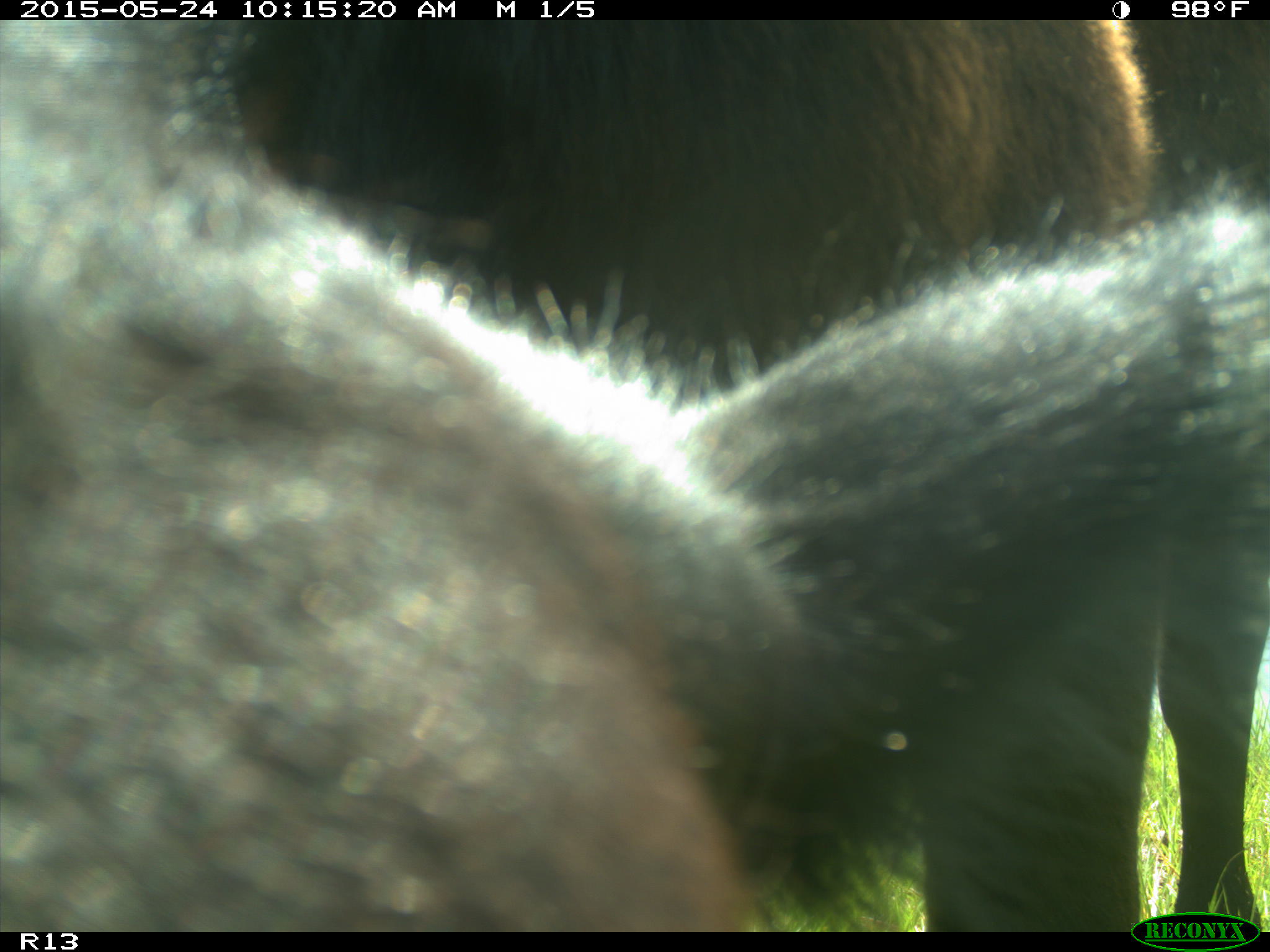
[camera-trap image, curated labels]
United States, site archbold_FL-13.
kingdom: Animalia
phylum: Chordata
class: Mammalia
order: Artiodactyla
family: Bovidae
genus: Bos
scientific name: Bos taurus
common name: domestic cow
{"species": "Bos taurus (domestic cow)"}